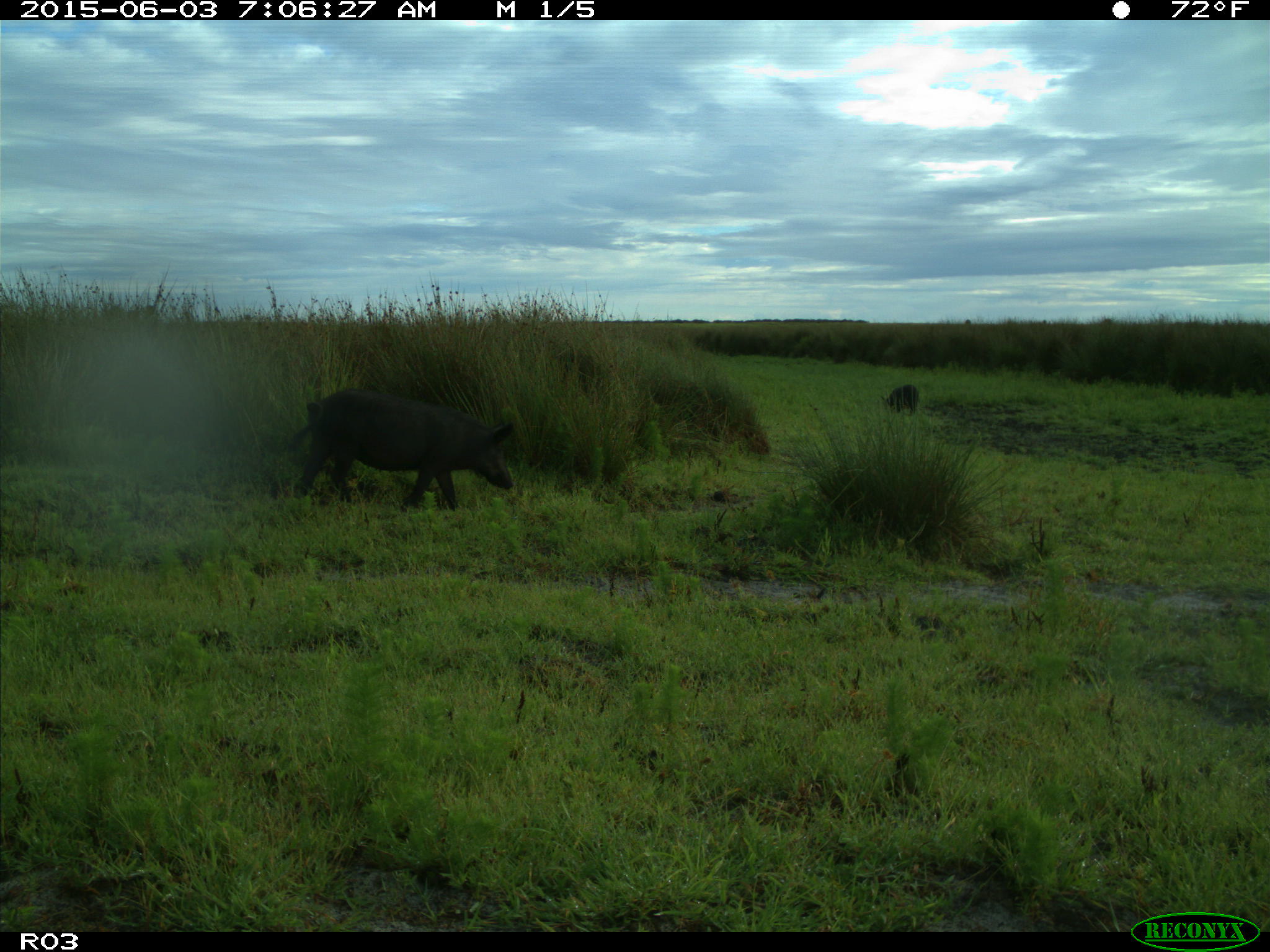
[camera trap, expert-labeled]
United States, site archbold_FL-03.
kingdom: Animalia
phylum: Chordata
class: Mammalia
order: Artiodactyla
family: Suidae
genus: Sus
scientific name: Sus scrofa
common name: wild boar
Sus scrofa (wild boar).